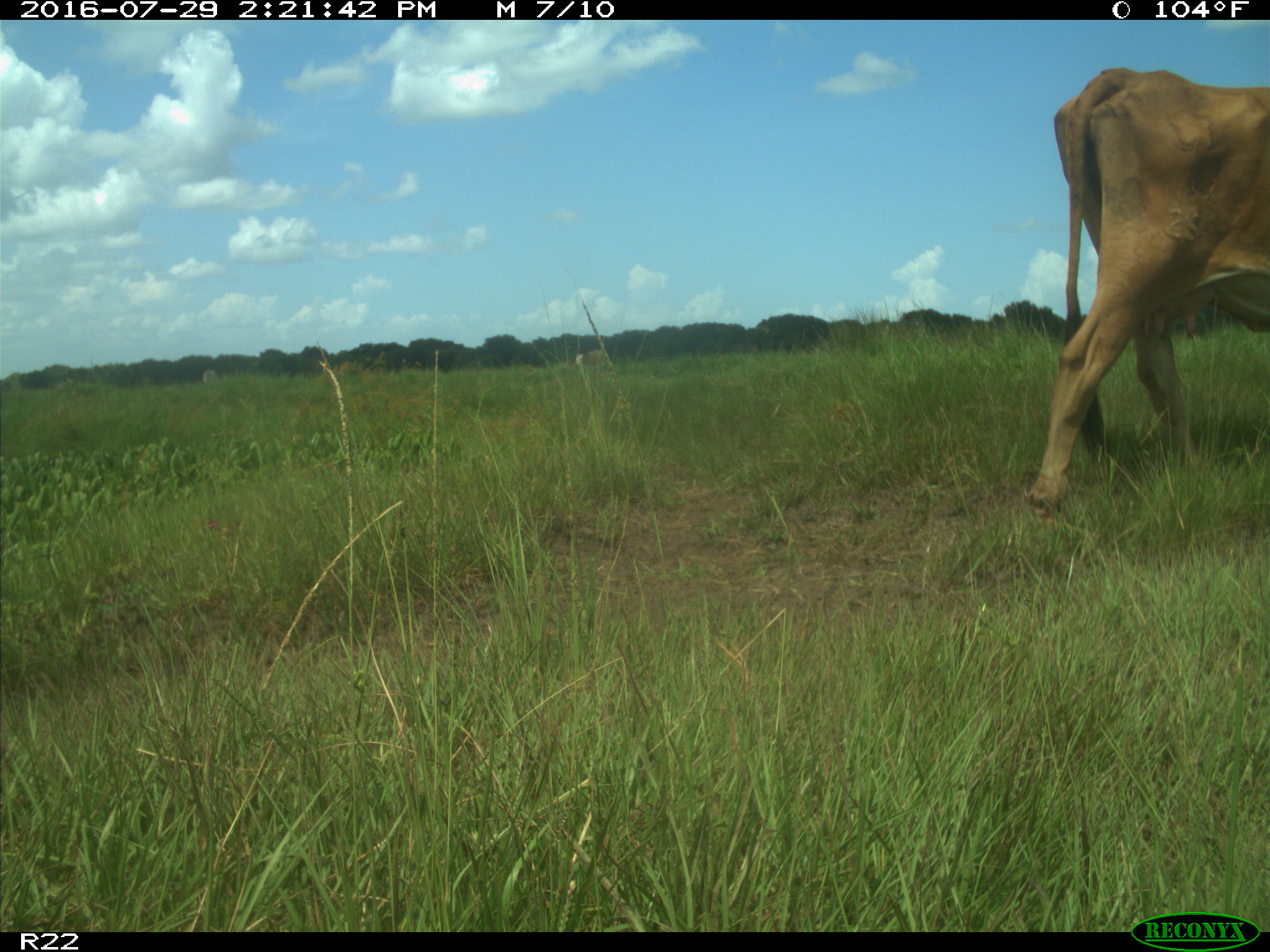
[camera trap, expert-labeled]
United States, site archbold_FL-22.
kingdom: Animalia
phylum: Chordata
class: Mammalia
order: Artiodactyla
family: Bovidae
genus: Bos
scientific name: Bos taurus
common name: domestic cow